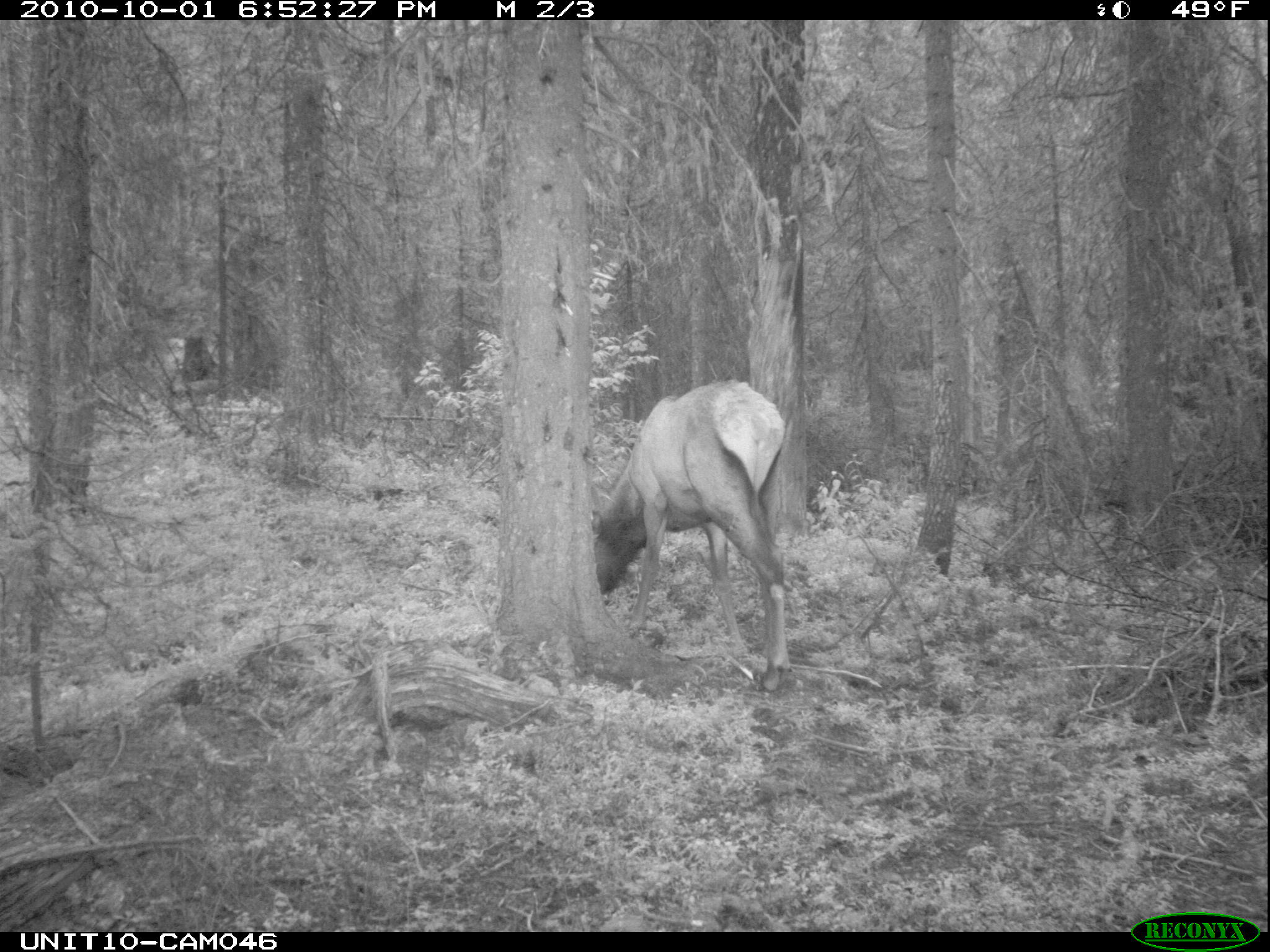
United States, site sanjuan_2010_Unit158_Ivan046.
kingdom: Animalia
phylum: Chordata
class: Mammalia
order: Artiodactyla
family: Cervidae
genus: Cervus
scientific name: Cervus elaphus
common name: red deer